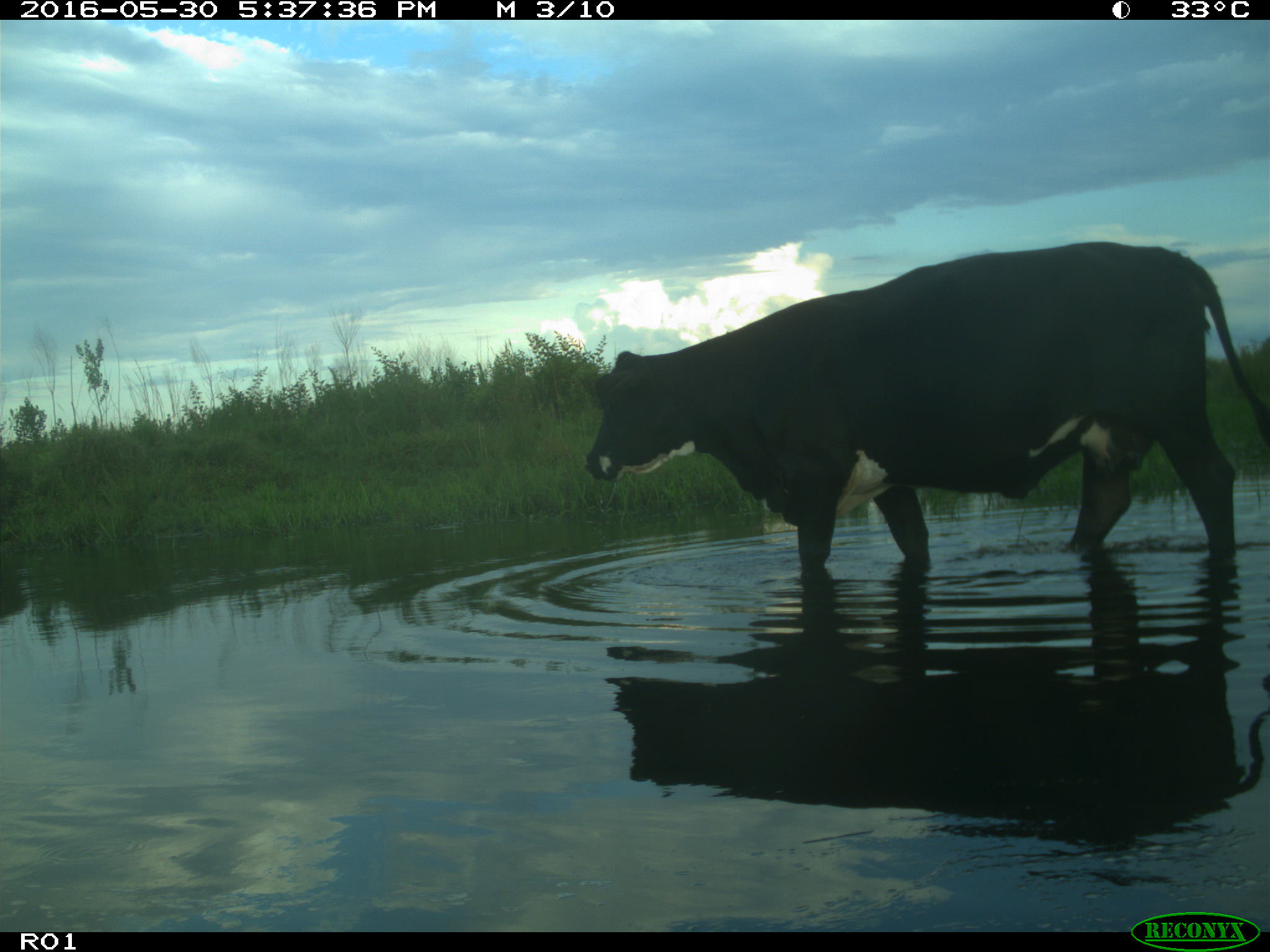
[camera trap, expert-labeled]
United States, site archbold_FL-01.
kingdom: Animalia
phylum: Chordata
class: Mammalia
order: Artiodactyla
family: Bovidae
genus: Bos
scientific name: Bos taurus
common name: domestic cow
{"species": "Bos taurus (domestic cow)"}